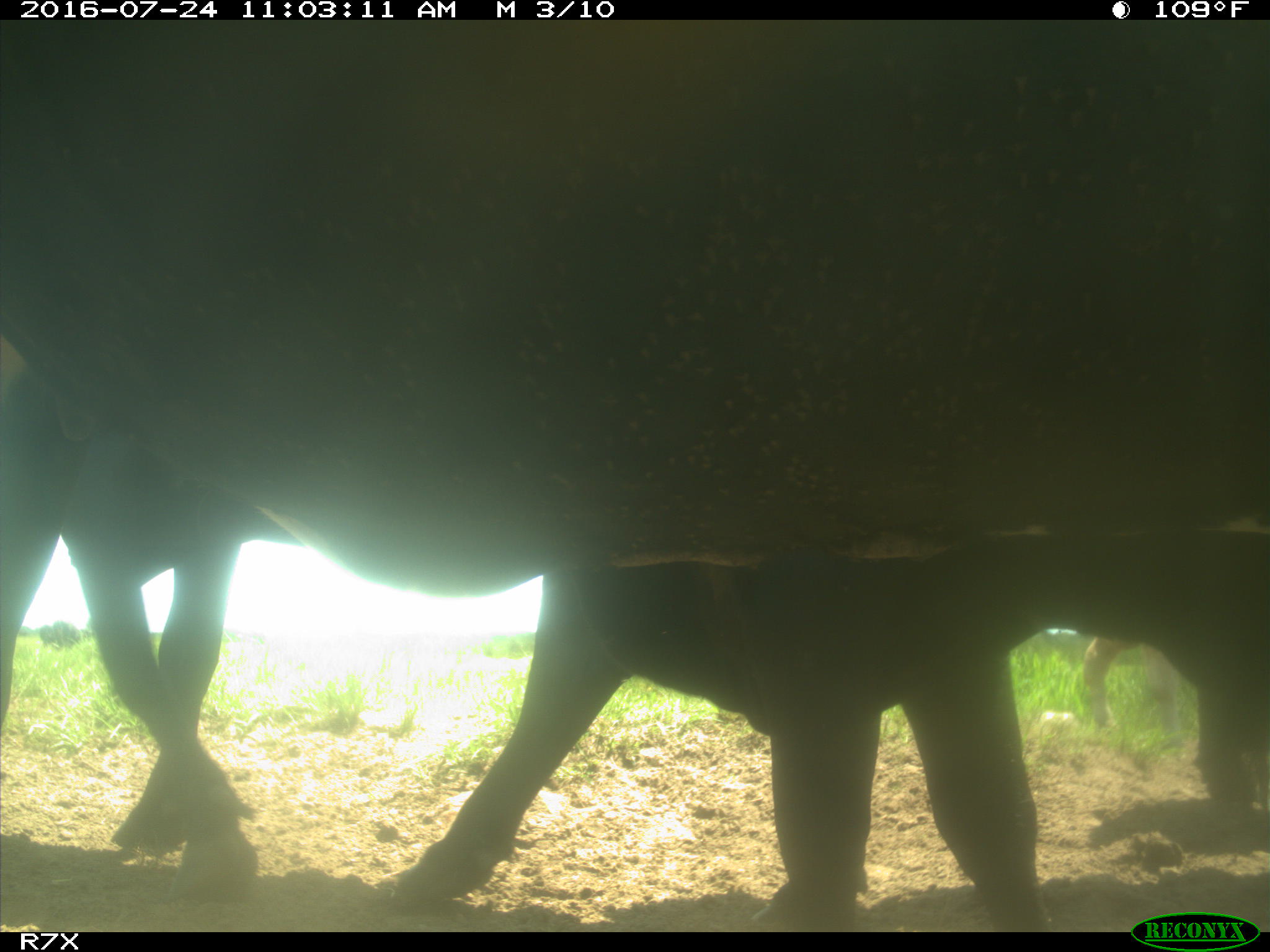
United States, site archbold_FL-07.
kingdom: Animalia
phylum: Chordata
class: Mammalia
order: Artiodactyla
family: Bovidae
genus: Bos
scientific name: Bos taurus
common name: domestic cow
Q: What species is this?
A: Bos taurus (domestic cow).